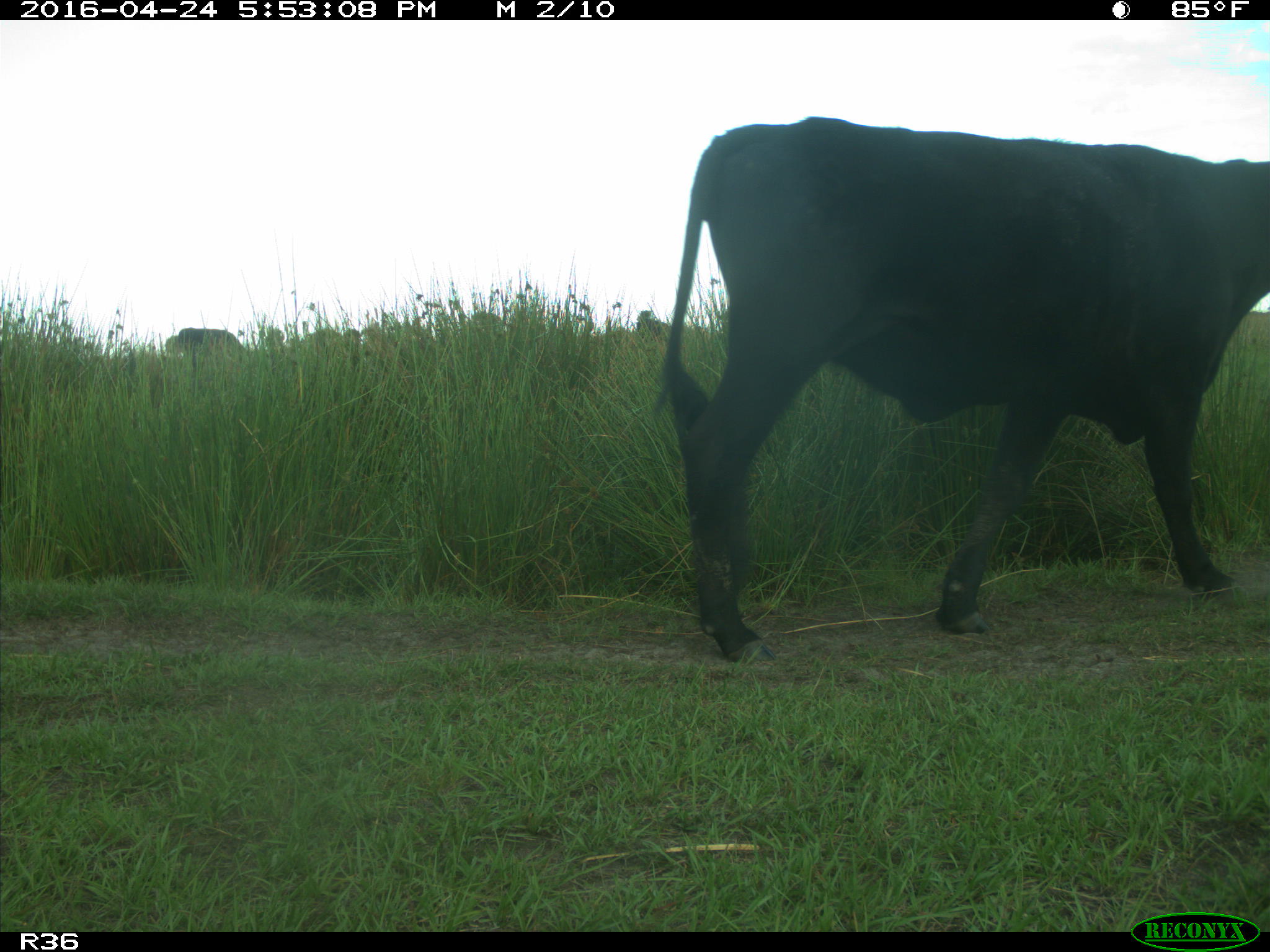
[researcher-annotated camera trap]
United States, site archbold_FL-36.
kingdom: Animalia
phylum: Chordata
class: Mammalia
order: Artiodactyla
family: Bovidae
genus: Bos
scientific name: Bos taurus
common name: domestic cow